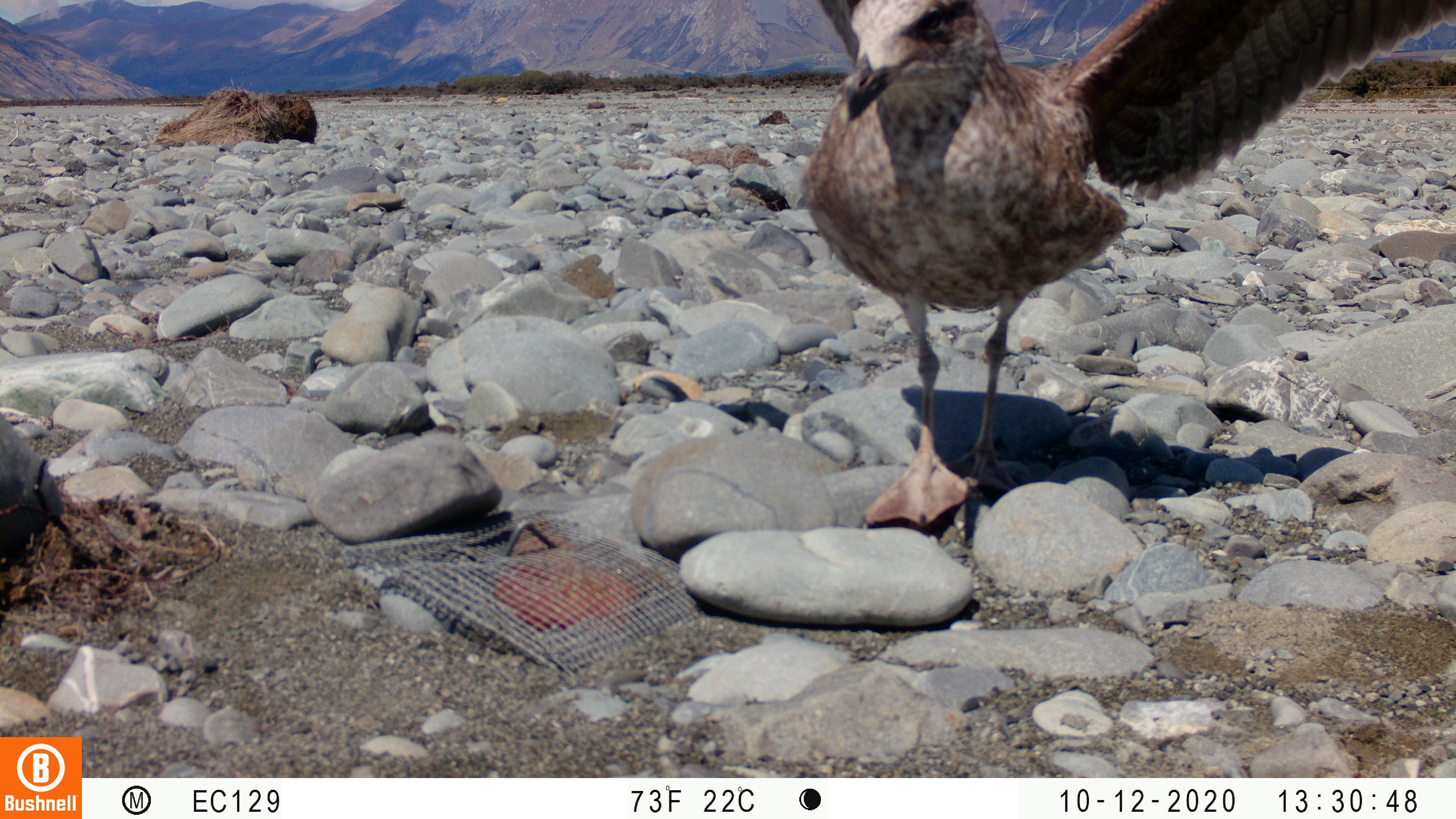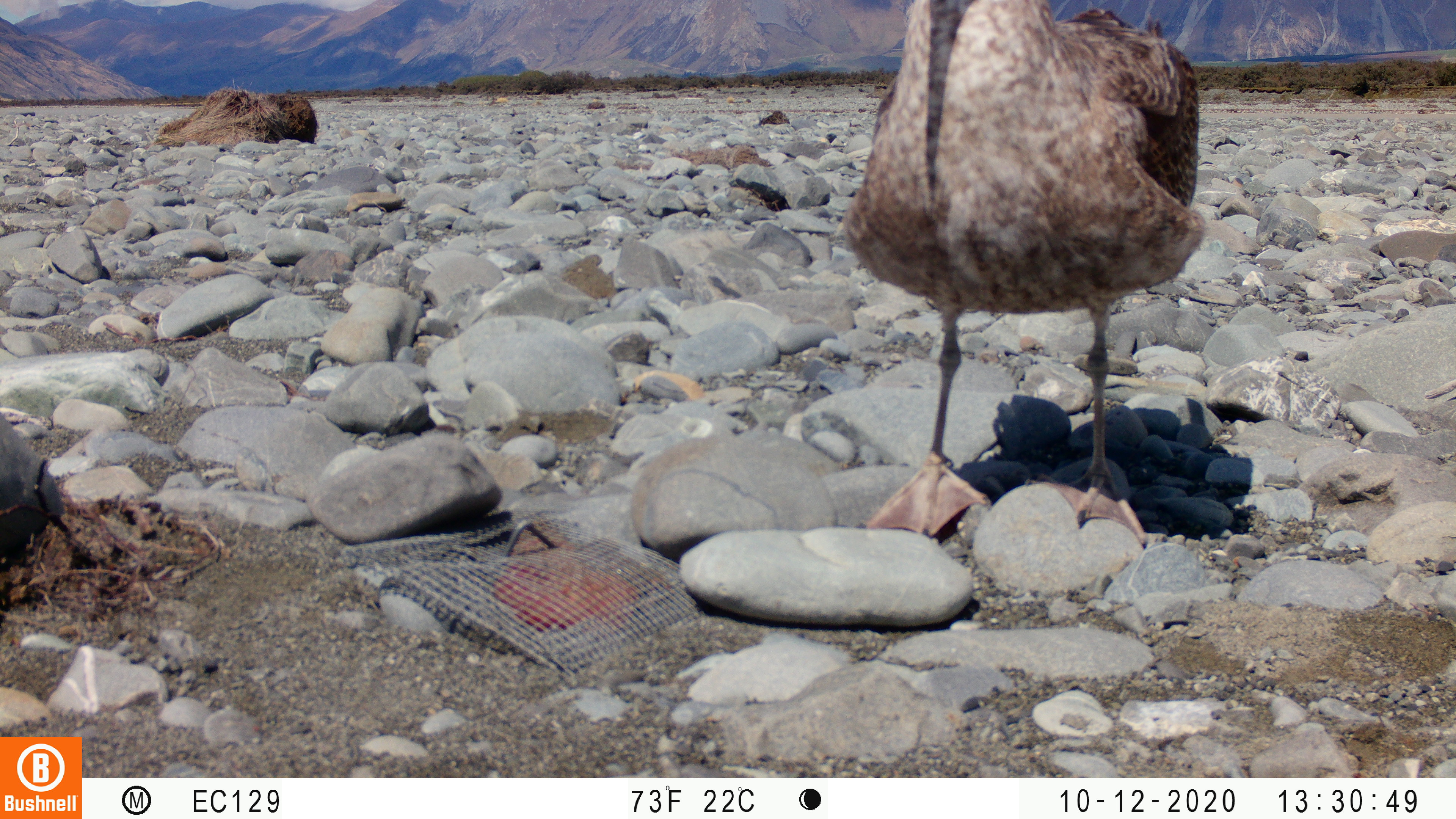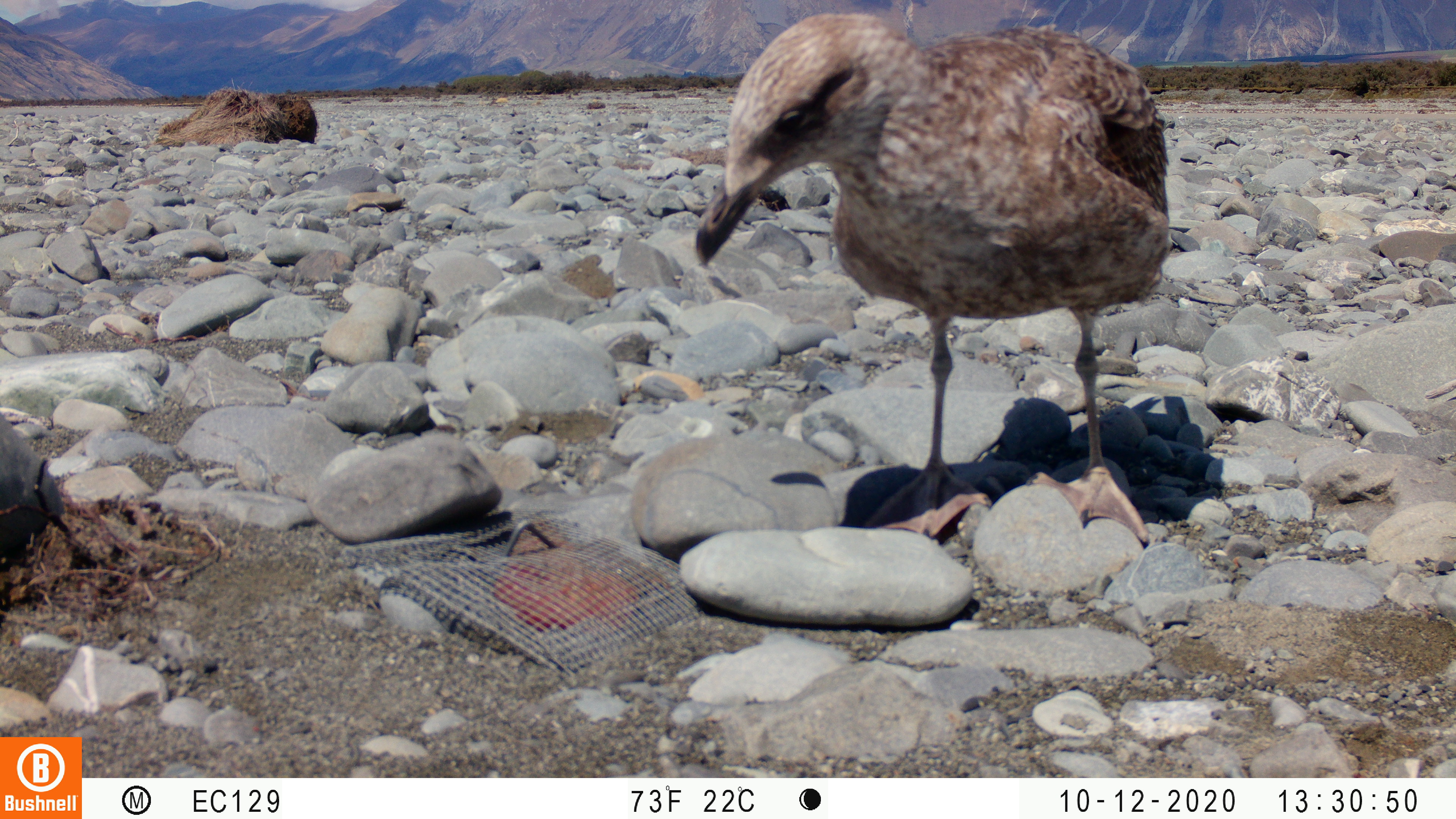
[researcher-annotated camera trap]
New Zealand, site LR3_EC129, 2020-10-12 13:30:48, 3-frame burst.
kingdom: Animalia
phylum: Chordata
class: Aves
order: Charadriiformes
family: Laridae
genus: Larus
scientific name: Larus fuscus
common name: black-backed gull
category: black backed gull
Black backed gull (black-backed gull) (Larus fuscus).